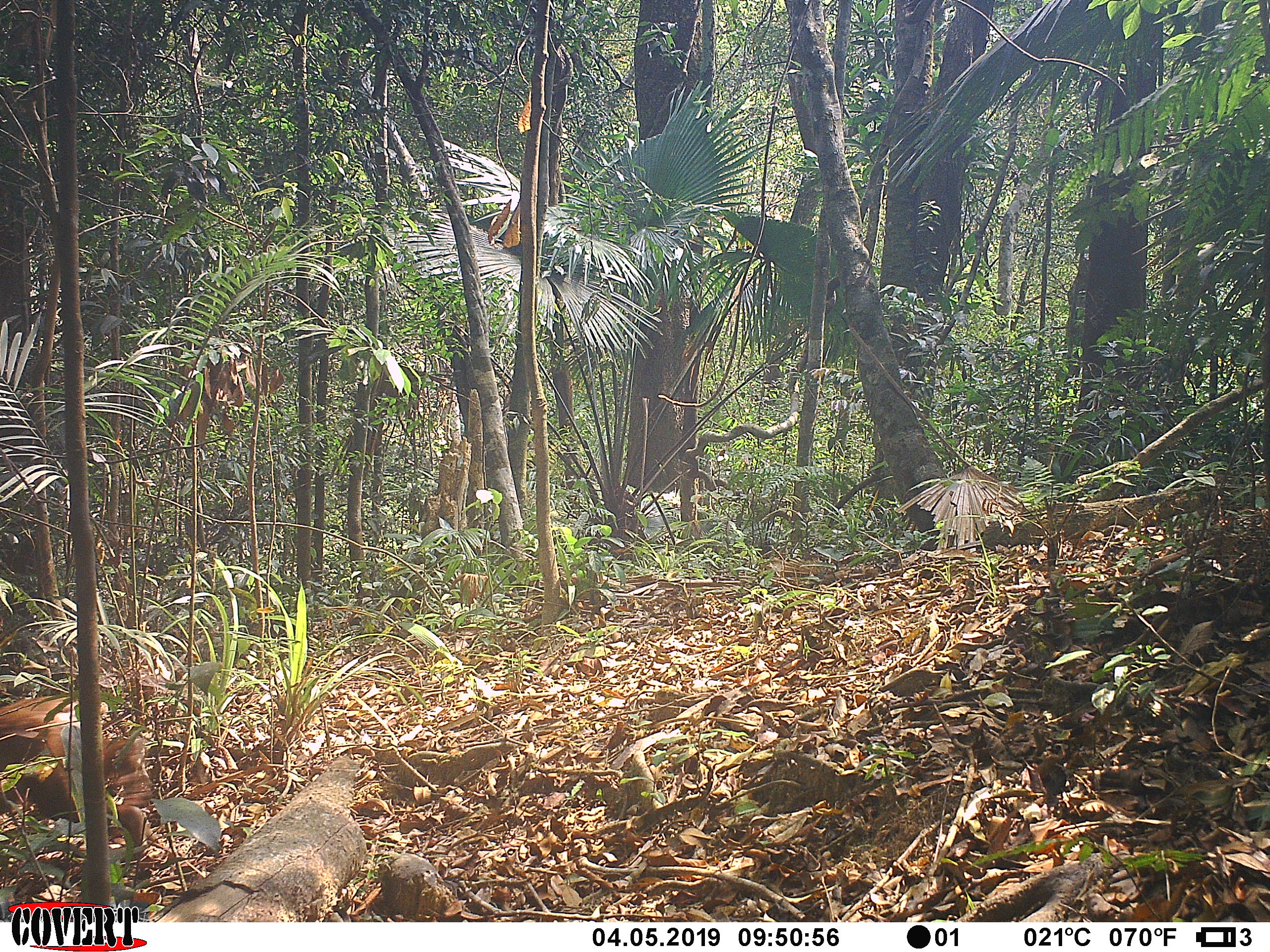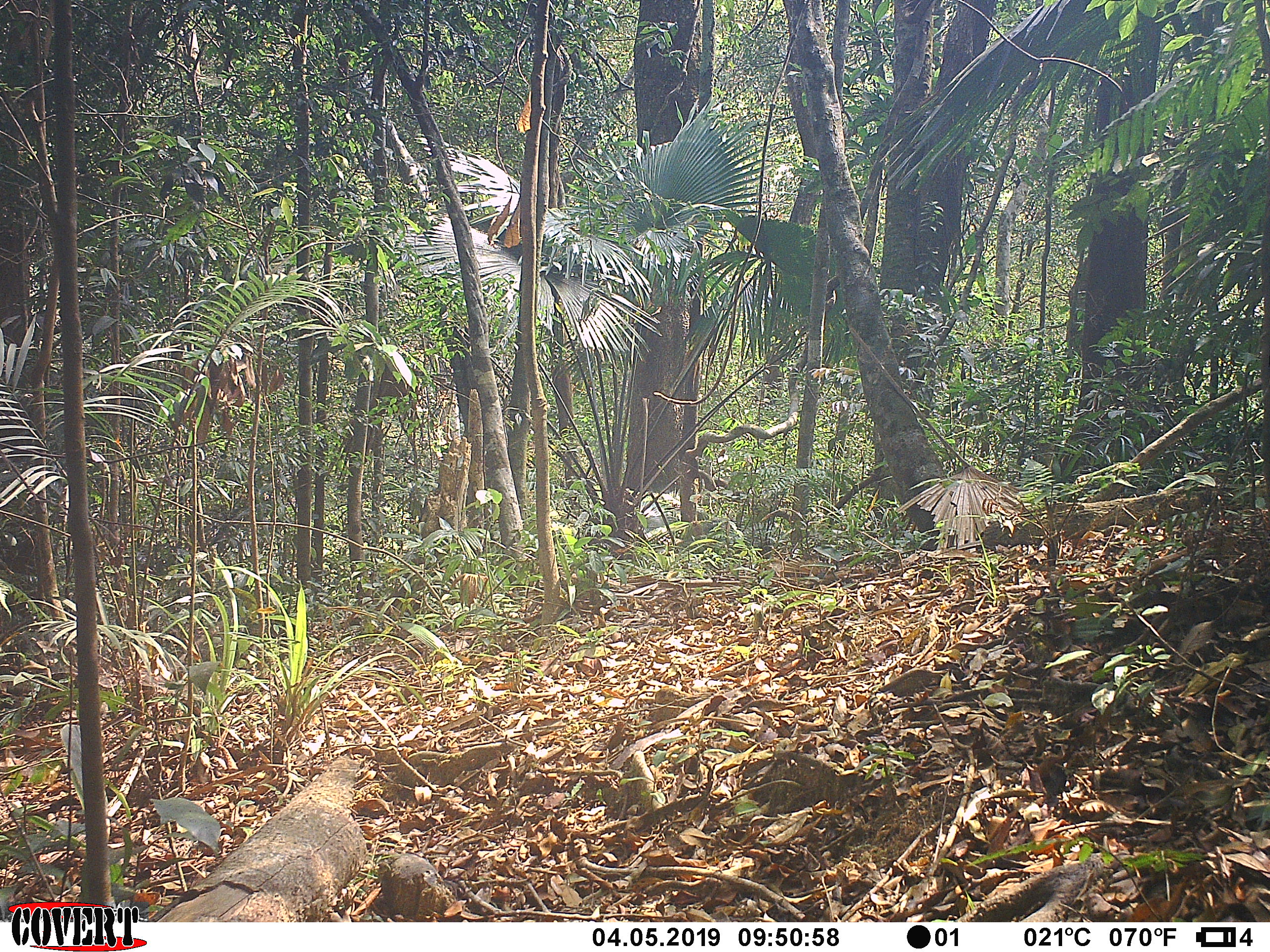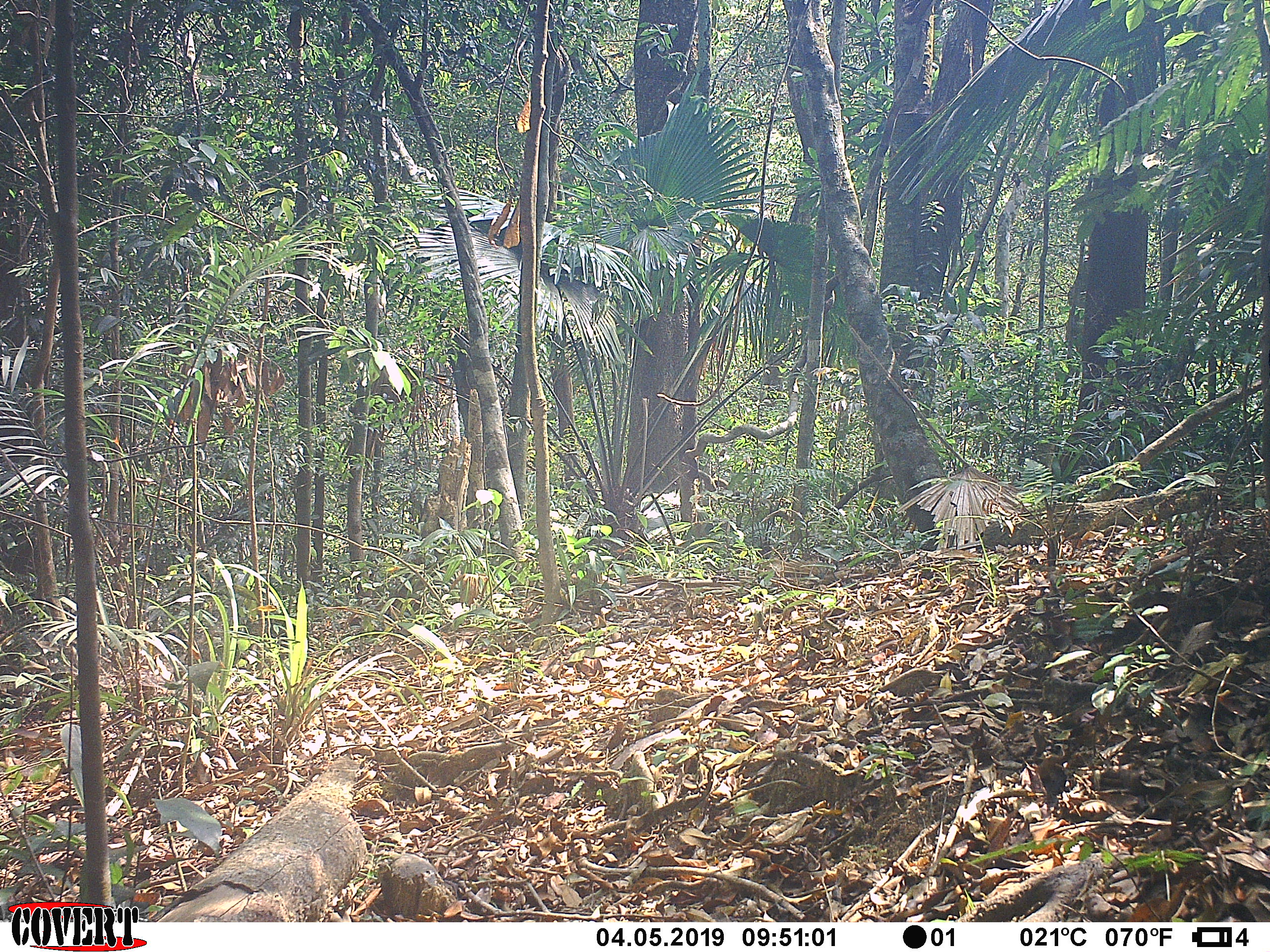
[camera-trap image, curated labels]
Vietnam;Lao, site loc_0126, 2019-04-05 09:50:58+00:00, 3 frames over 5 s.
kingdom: Animalia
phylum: Chordata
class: Mammalia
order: Primates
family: Cercopithecidae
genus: Macaca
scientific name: Macaca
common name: macaque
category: unidentified macaque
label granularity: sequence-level